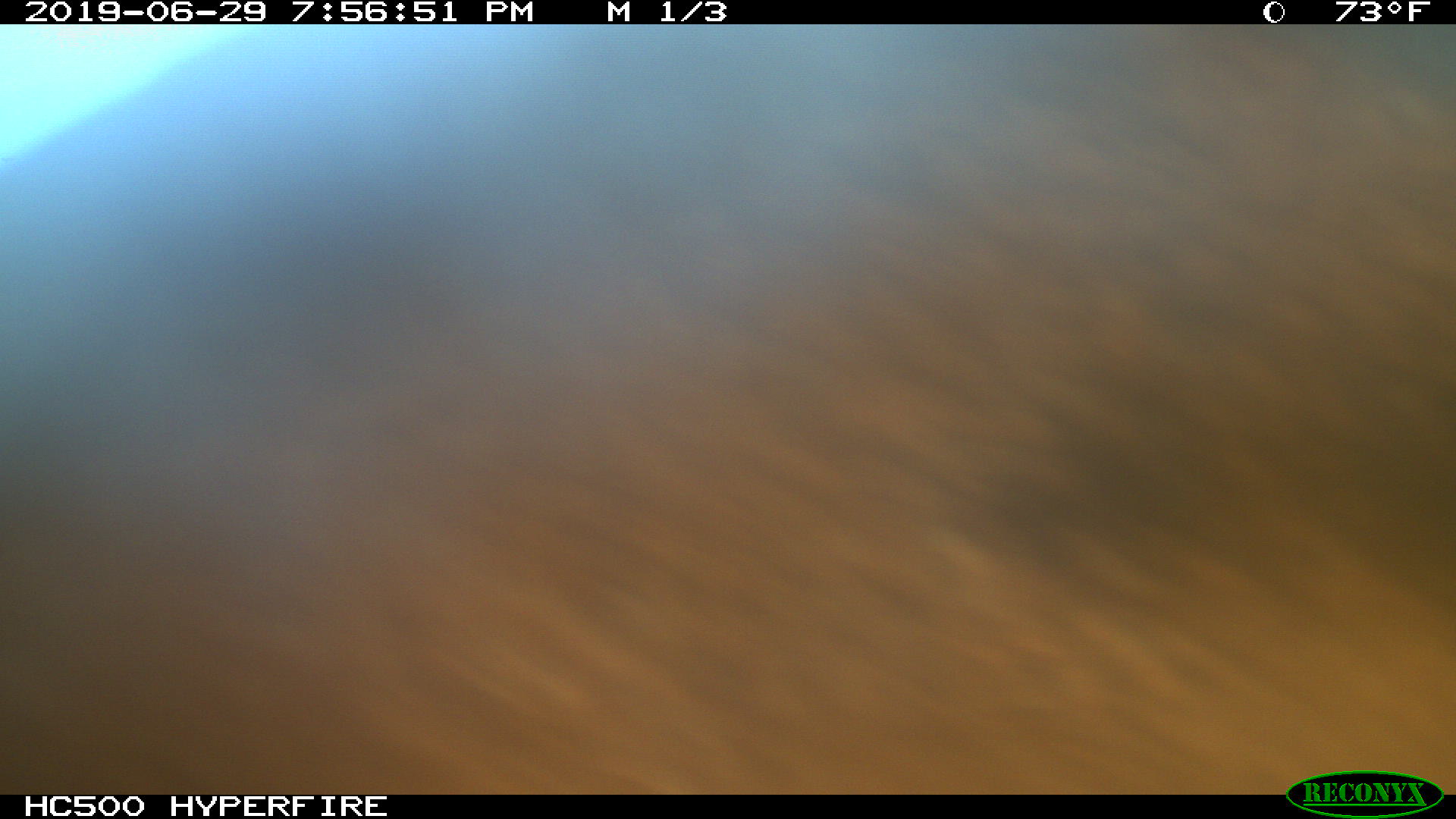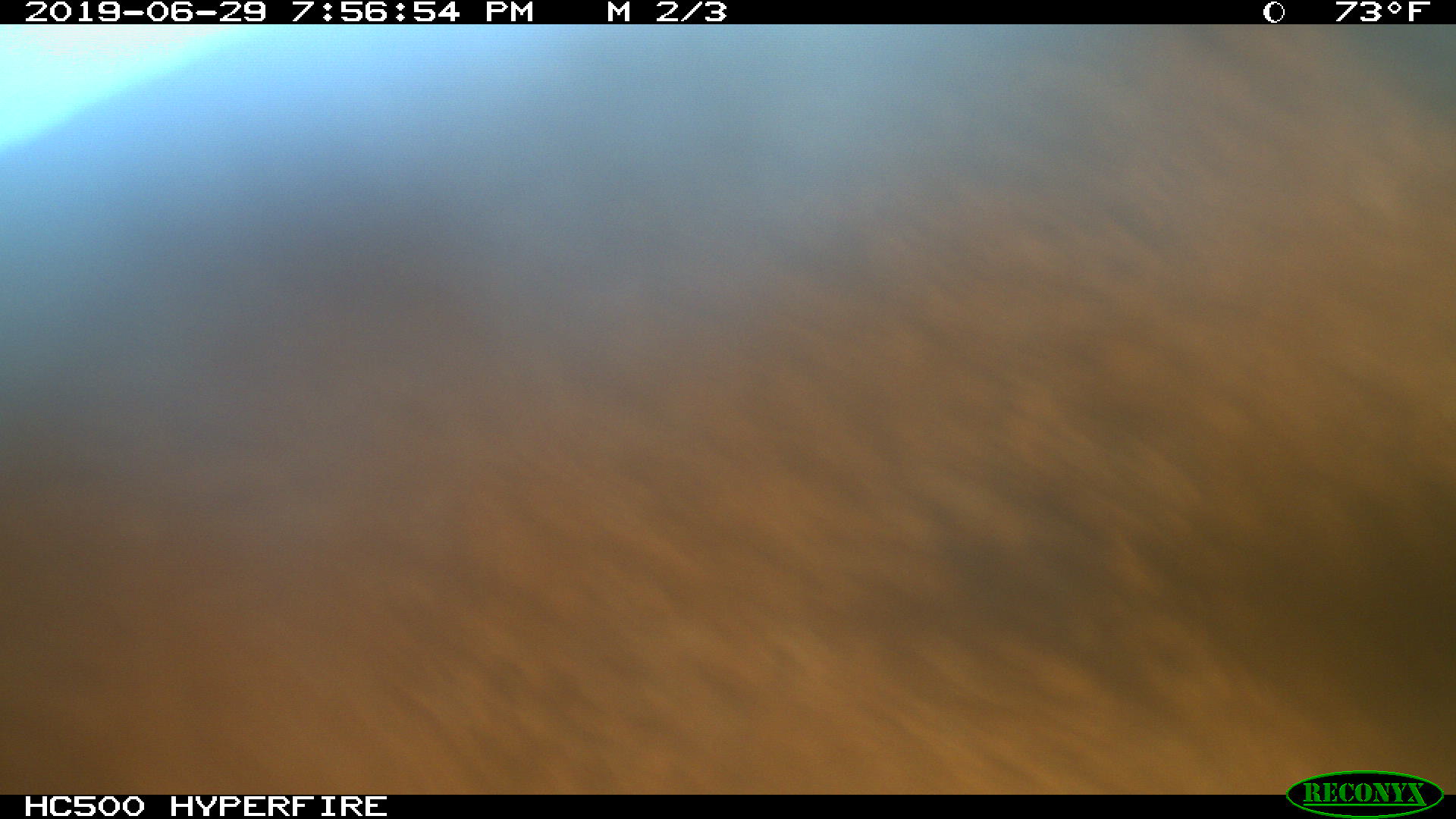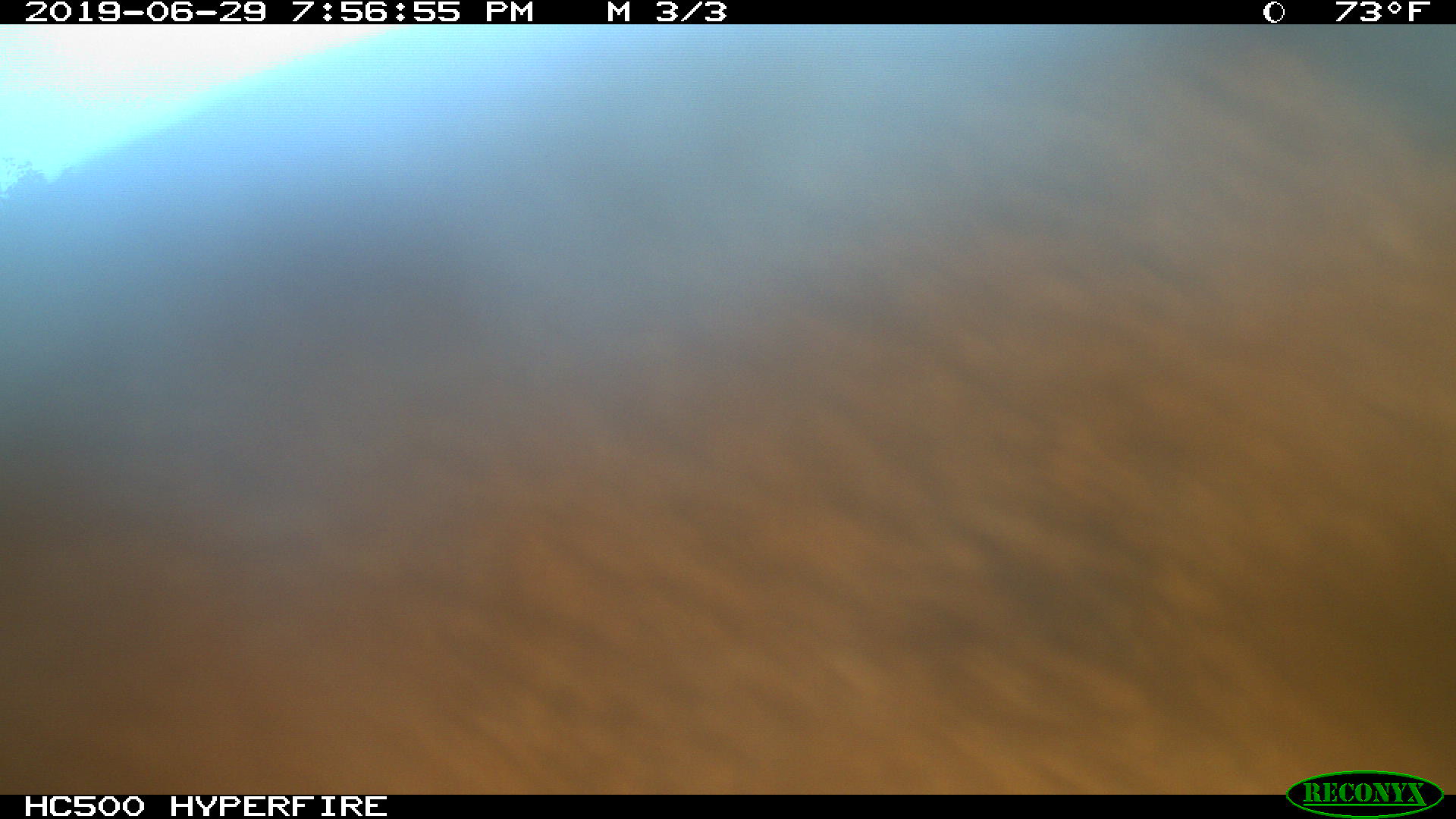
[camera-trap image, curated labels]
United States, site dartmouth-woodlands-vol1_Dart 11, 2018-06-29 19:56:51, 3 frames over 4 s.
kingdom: Animalia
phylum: Chordata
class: Mammalia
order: Artiodactyla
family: Cervidae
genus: Alces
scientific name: Alces alces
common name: moose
Moose (Alces alces).